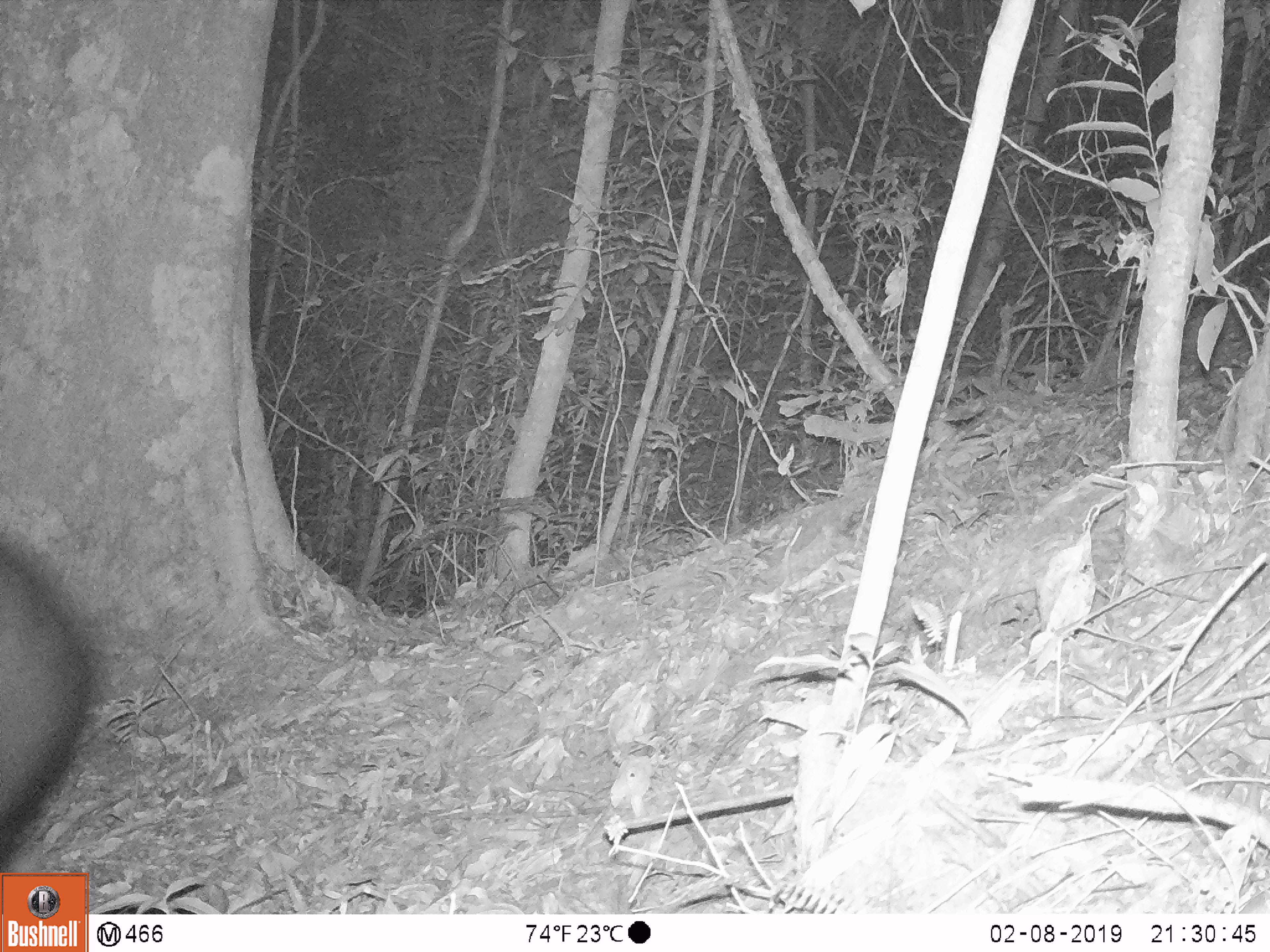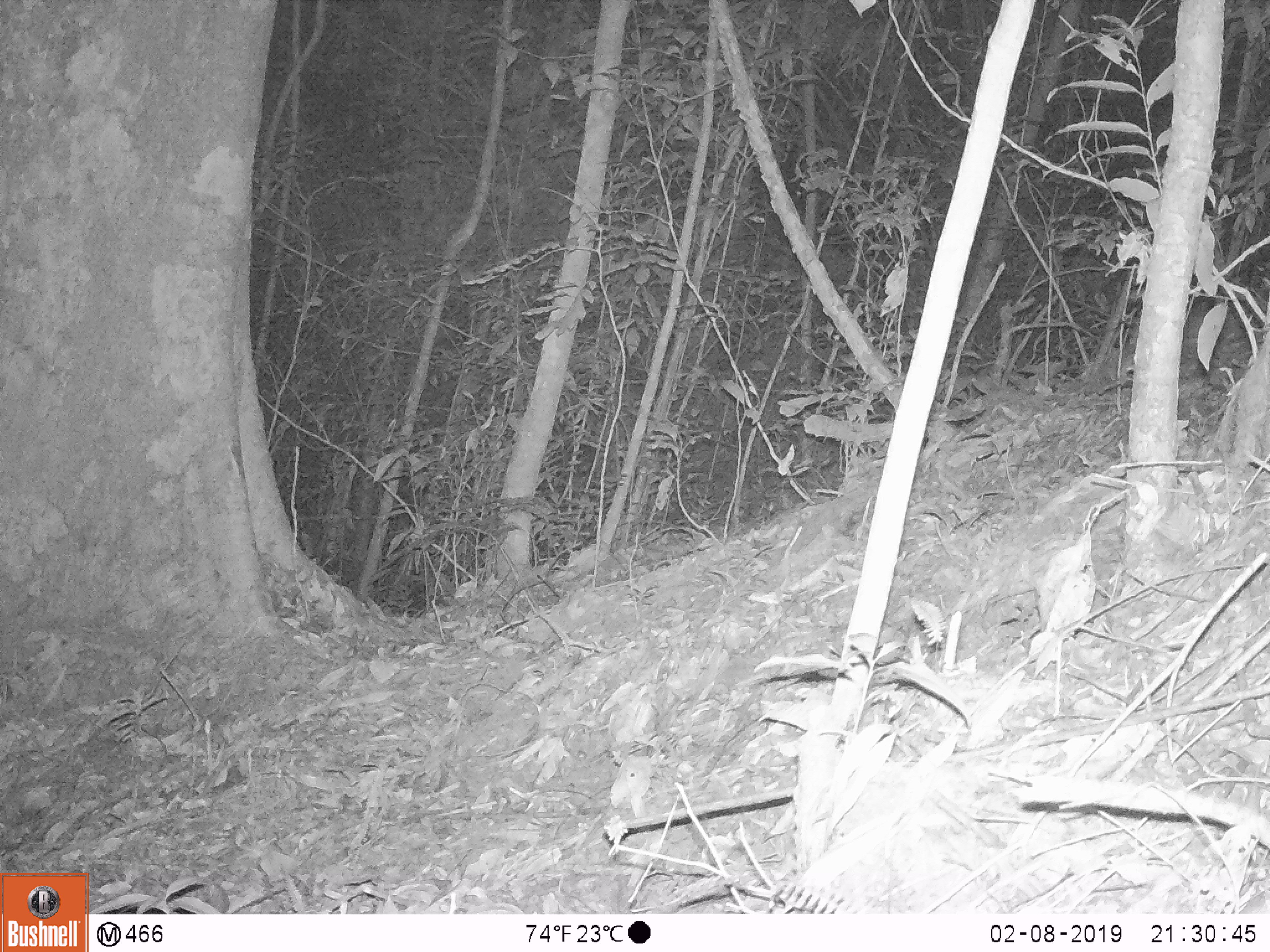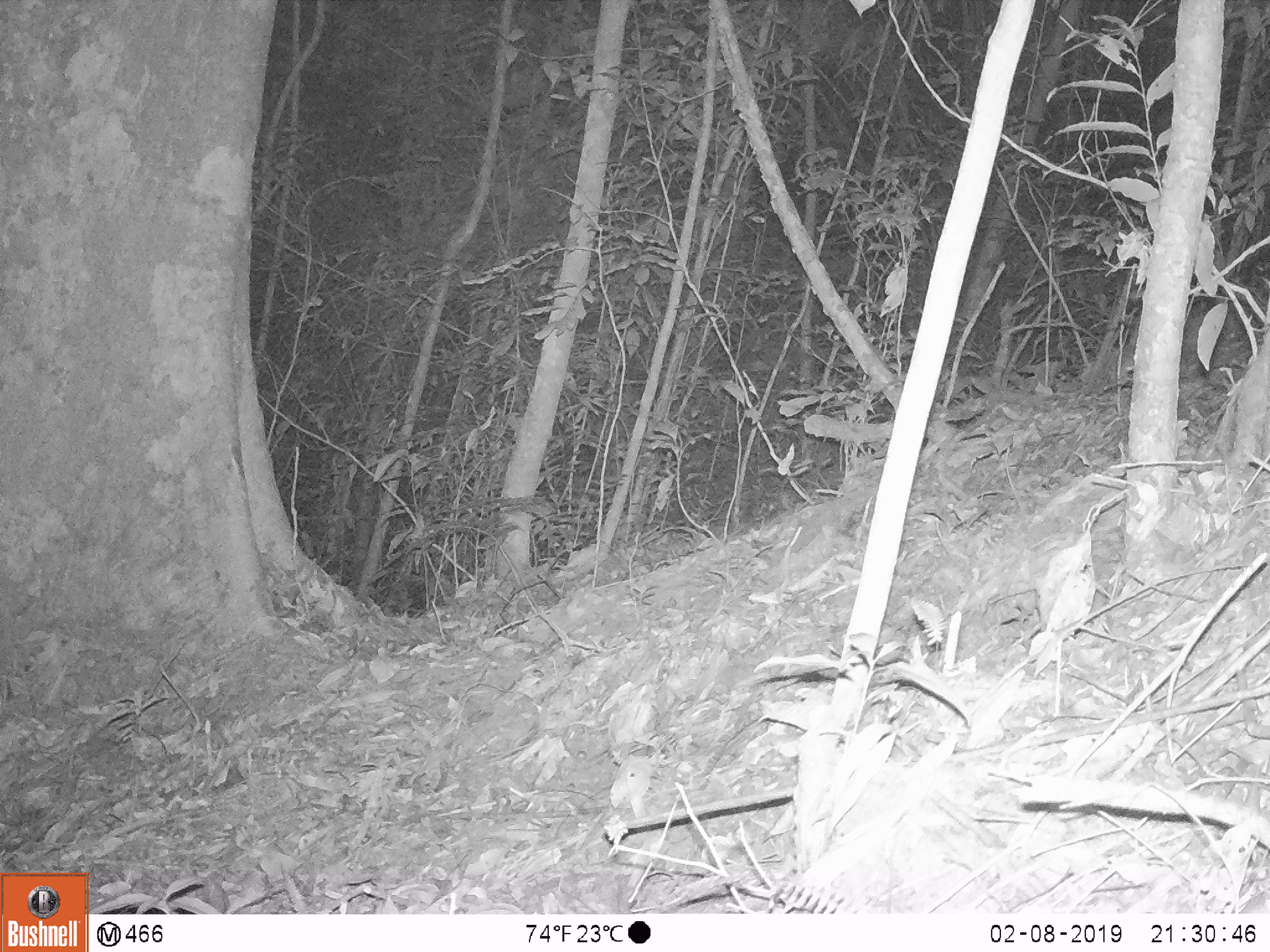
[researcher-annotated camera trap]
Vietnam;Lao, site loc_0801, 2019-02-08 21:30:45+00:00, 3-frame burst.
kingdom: Animalia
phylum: Chordata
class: Mammalia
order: Artiodactyla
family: Bovidae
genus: Capricornis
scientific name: Capricornis sumatraensis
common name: chinese serow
Chinese serow (Capricornis sumatraensis). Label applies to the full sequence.